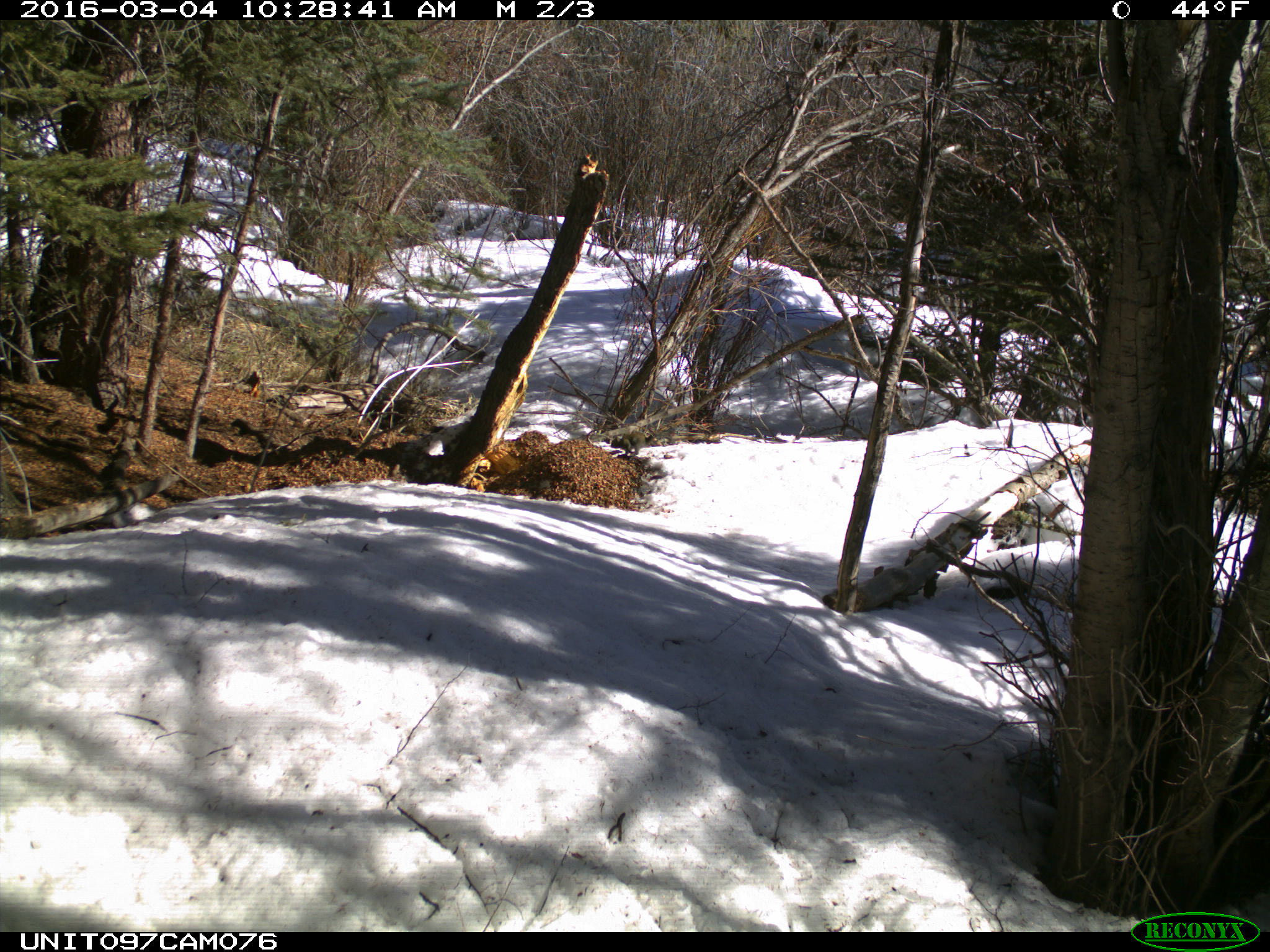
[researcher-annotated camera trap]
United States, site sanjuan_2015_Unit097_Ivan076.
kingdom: Animalia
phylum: Chordata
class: Mammalia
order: Rodentia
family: Sciuridae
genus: Tamiasciurus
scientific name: Tamiasciurus hudsonicus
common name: american red squirrel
Tamiasciurus hudsonicus (american red squirrel).